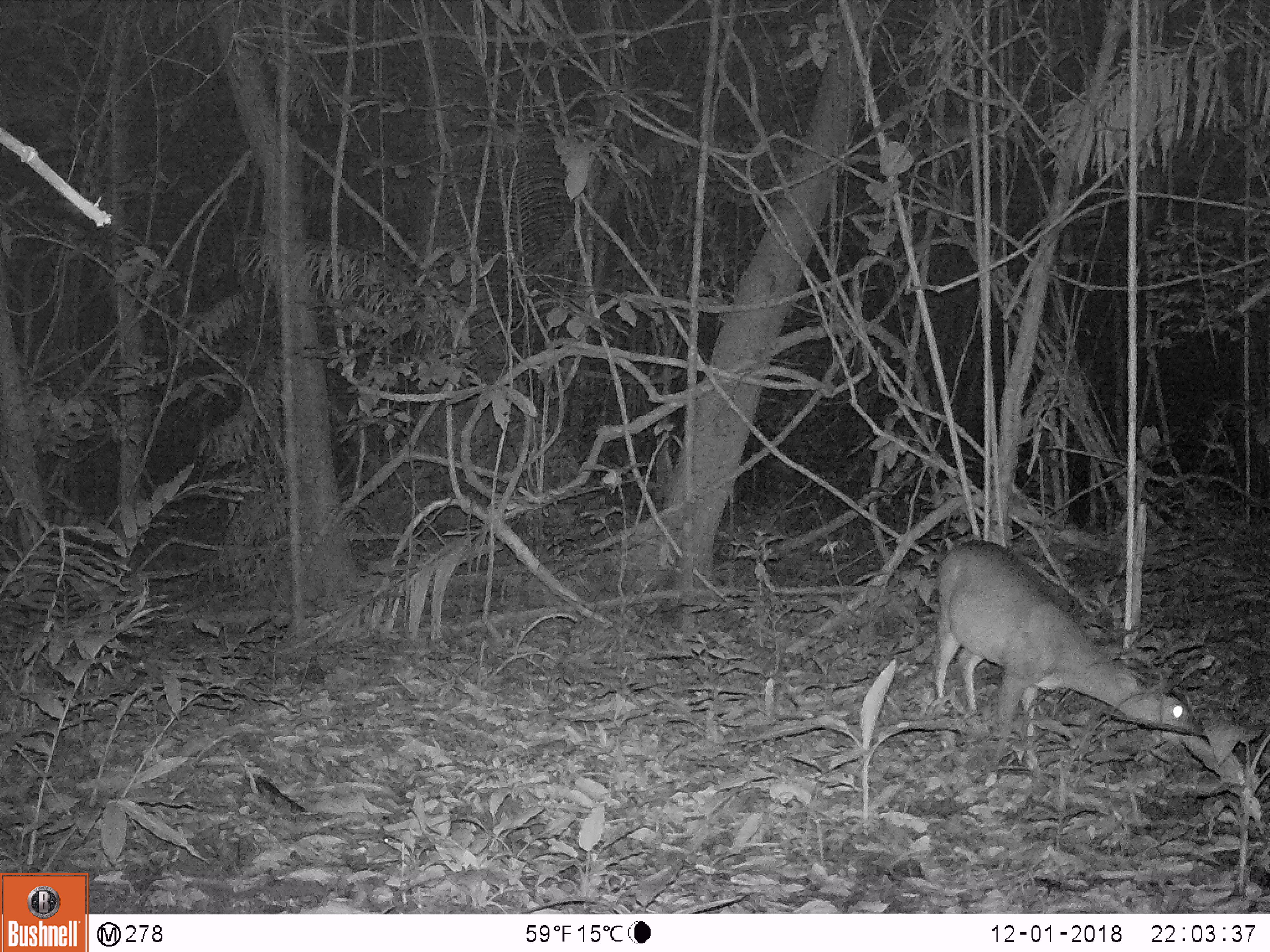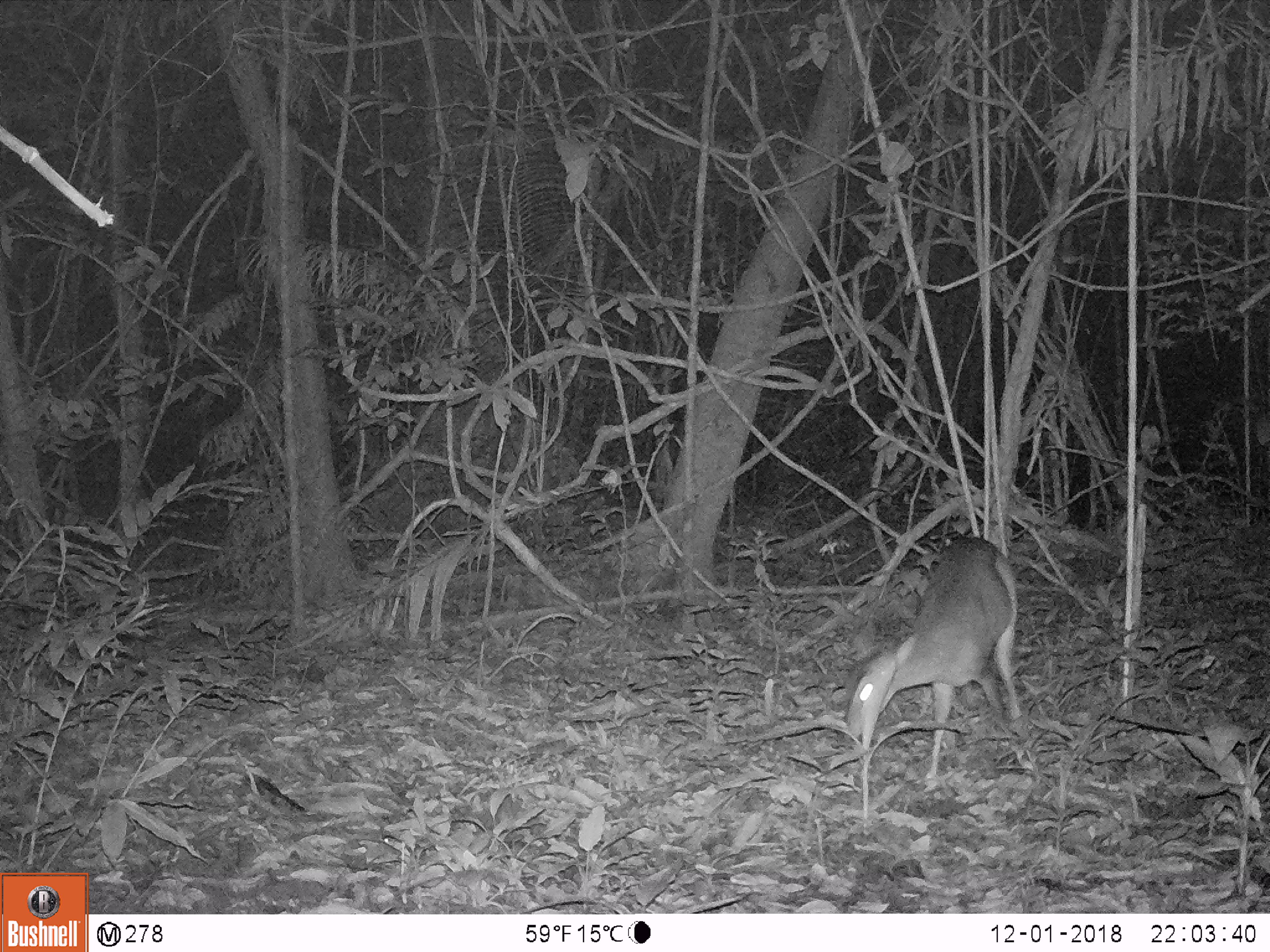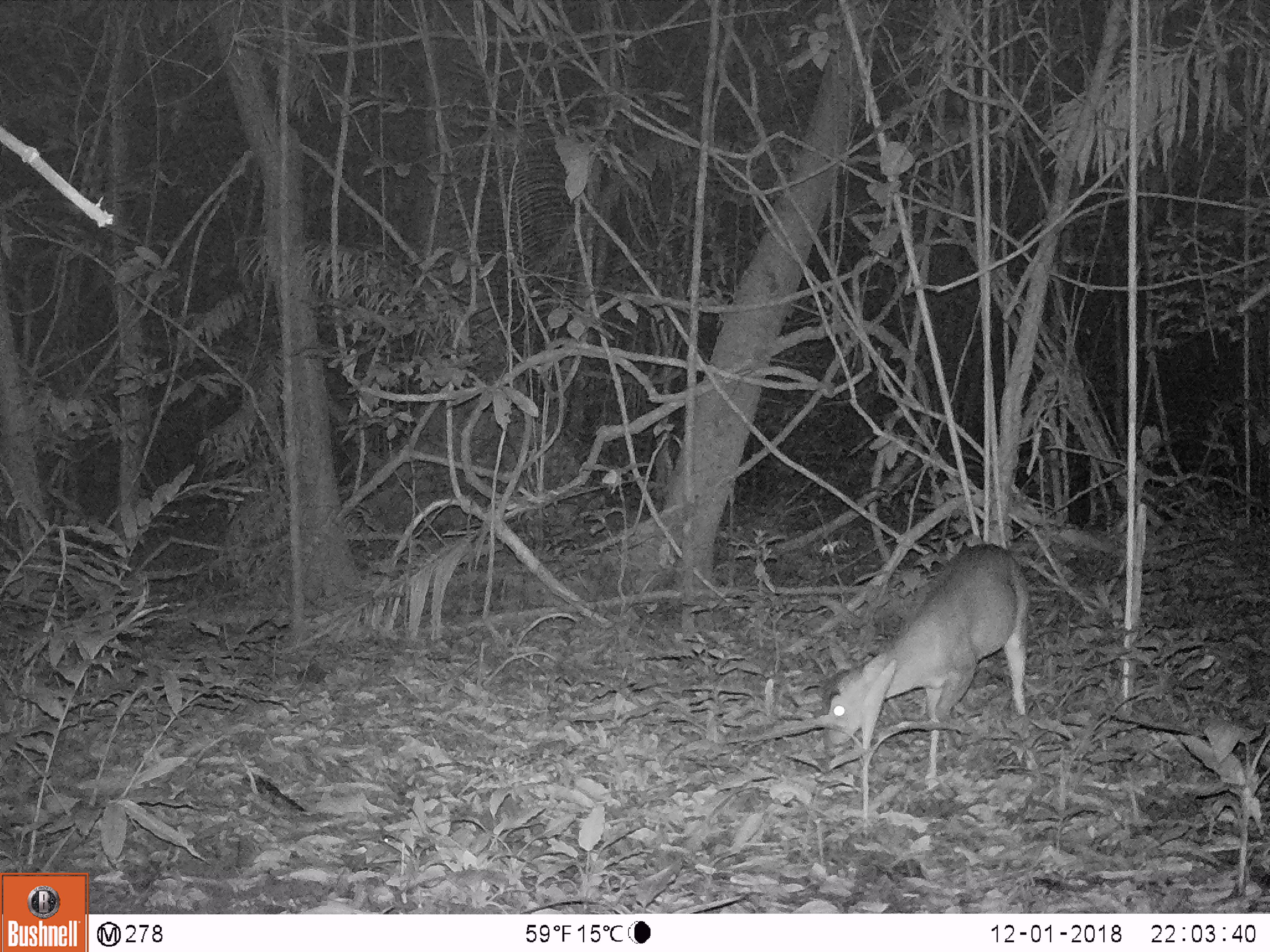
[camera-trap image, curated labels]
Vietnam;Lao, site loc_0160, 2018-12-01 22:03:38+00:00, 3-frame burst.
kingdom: Animalia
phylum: Chordata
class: Mammalia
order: Artiodactyla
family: Cervidae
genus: Muntiacus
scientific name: Muntiacus vuquangensis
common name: large-antlered muntjac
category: large antlered muntjac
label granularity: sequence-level